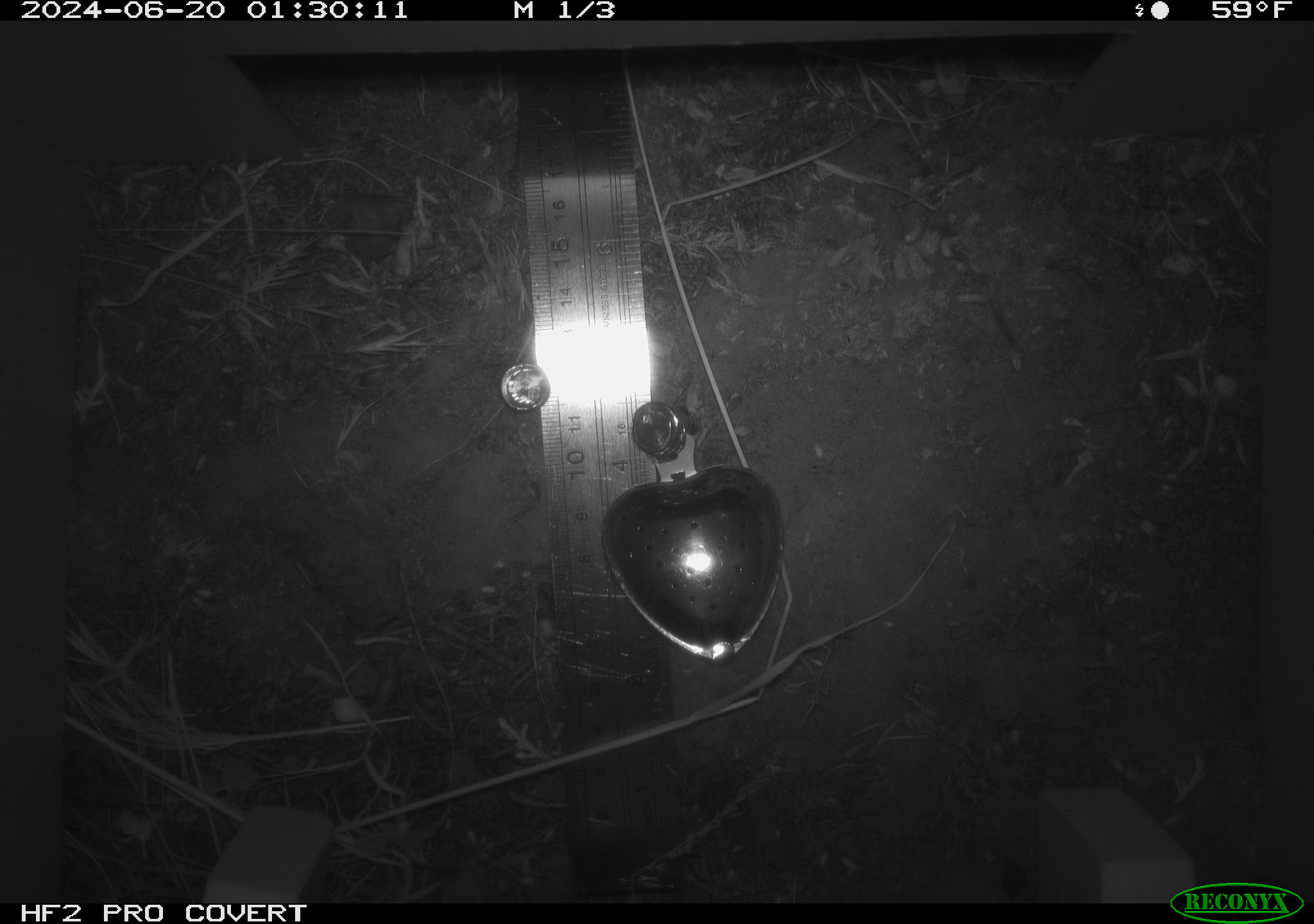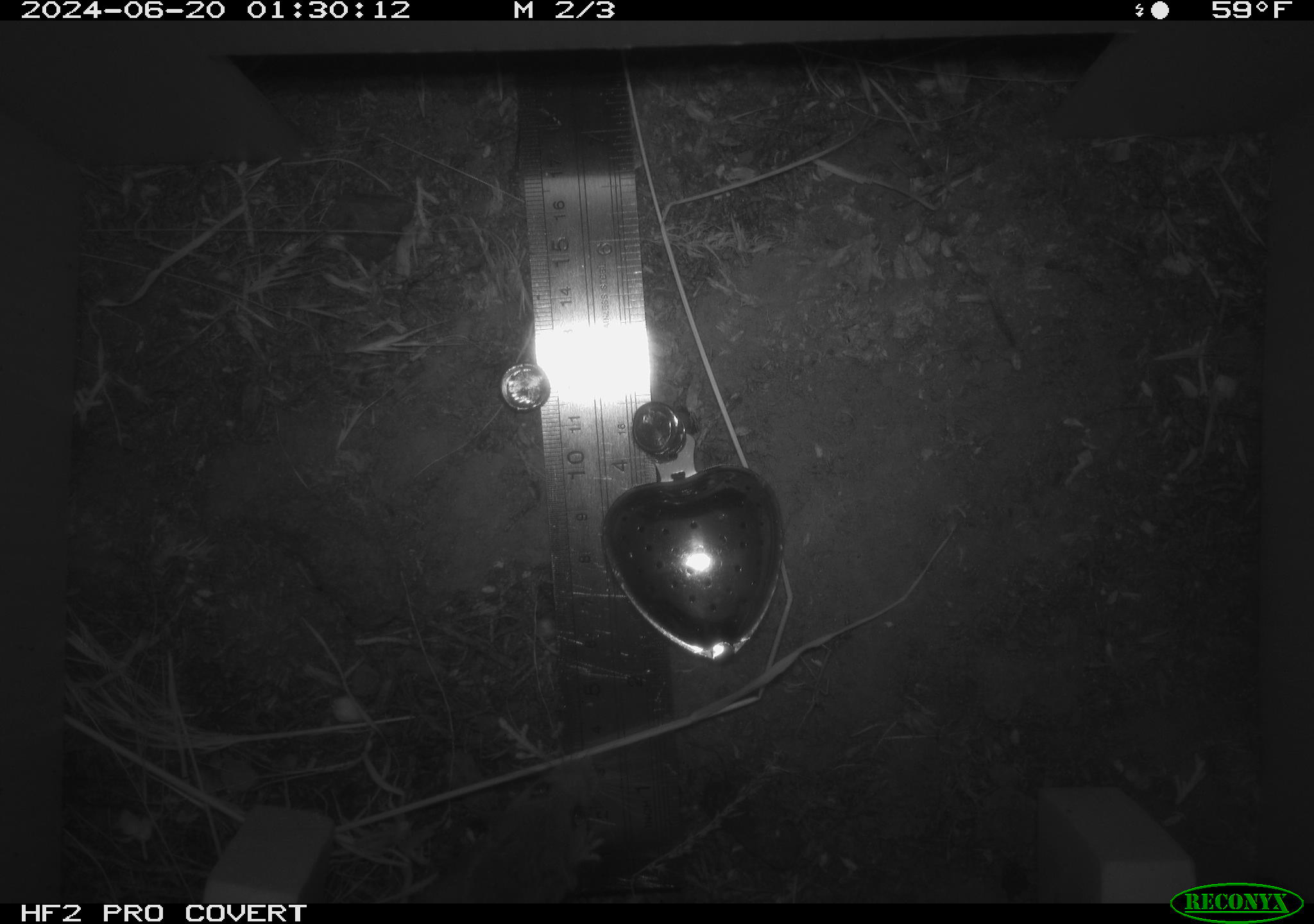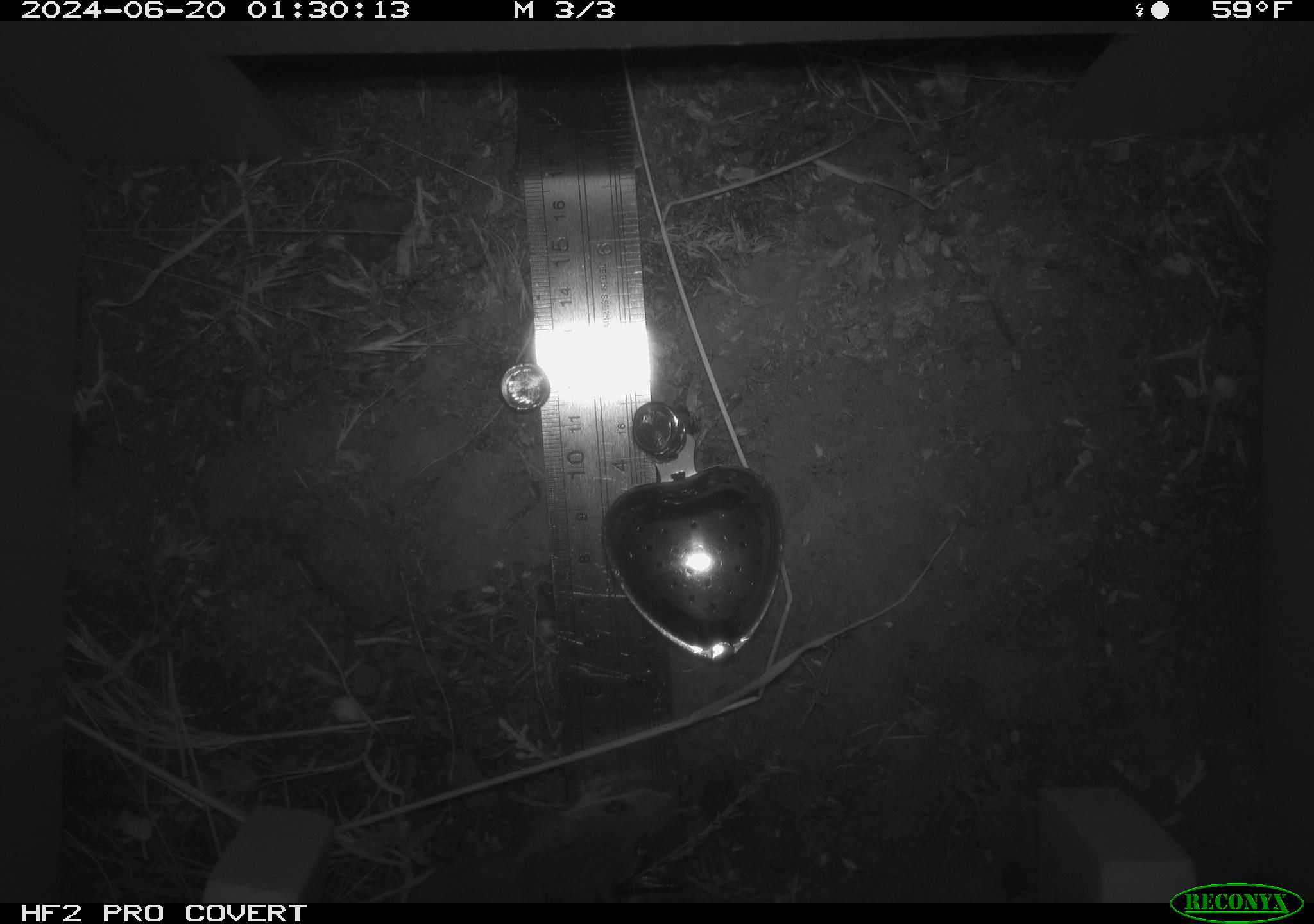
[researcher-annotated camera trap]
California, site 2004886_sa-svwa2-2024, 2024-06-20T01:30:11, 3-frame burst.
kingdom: Animalia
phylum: Chordata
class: Mammalia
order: Rodentia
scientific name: Rodentia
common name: mouse species